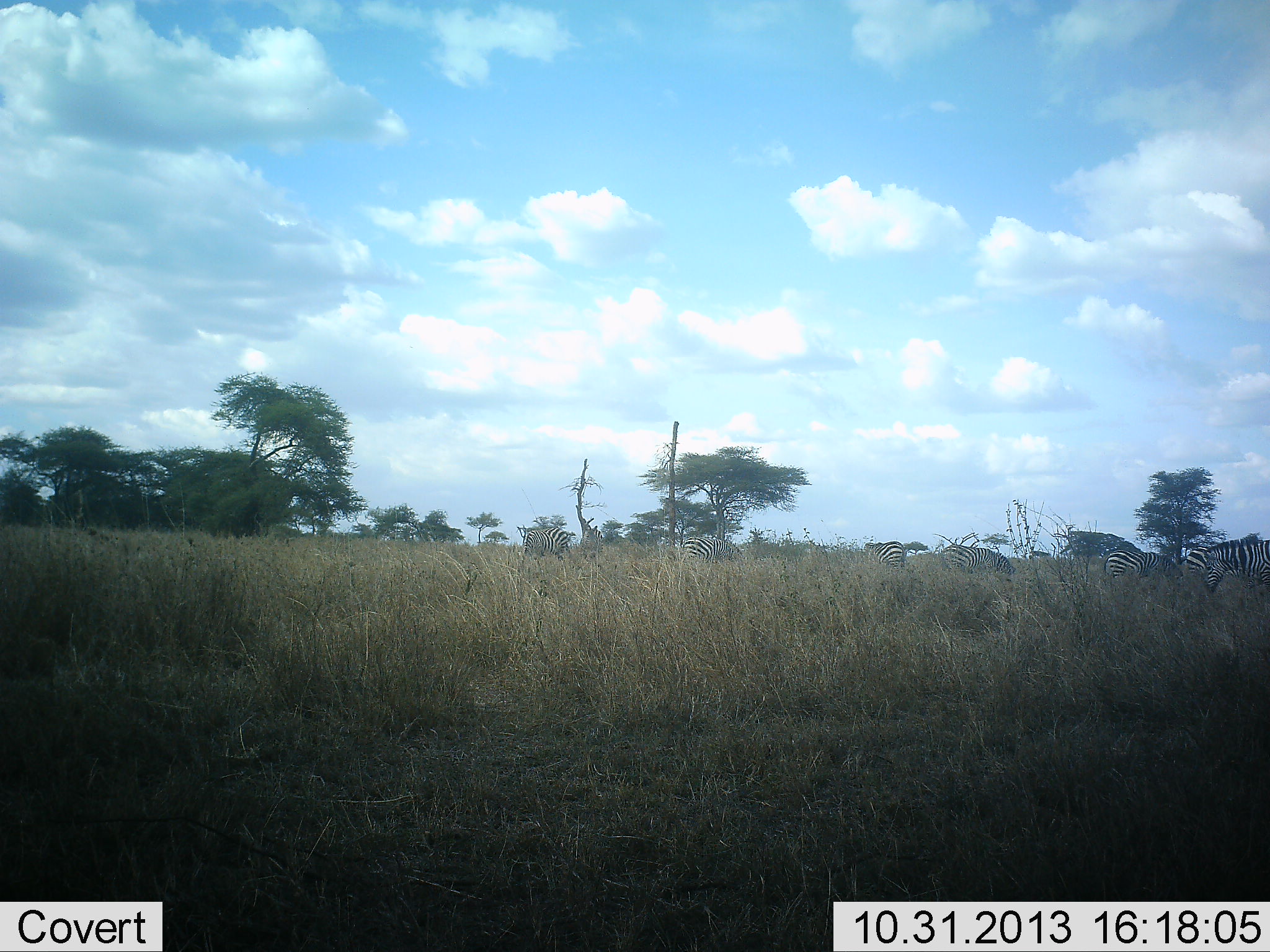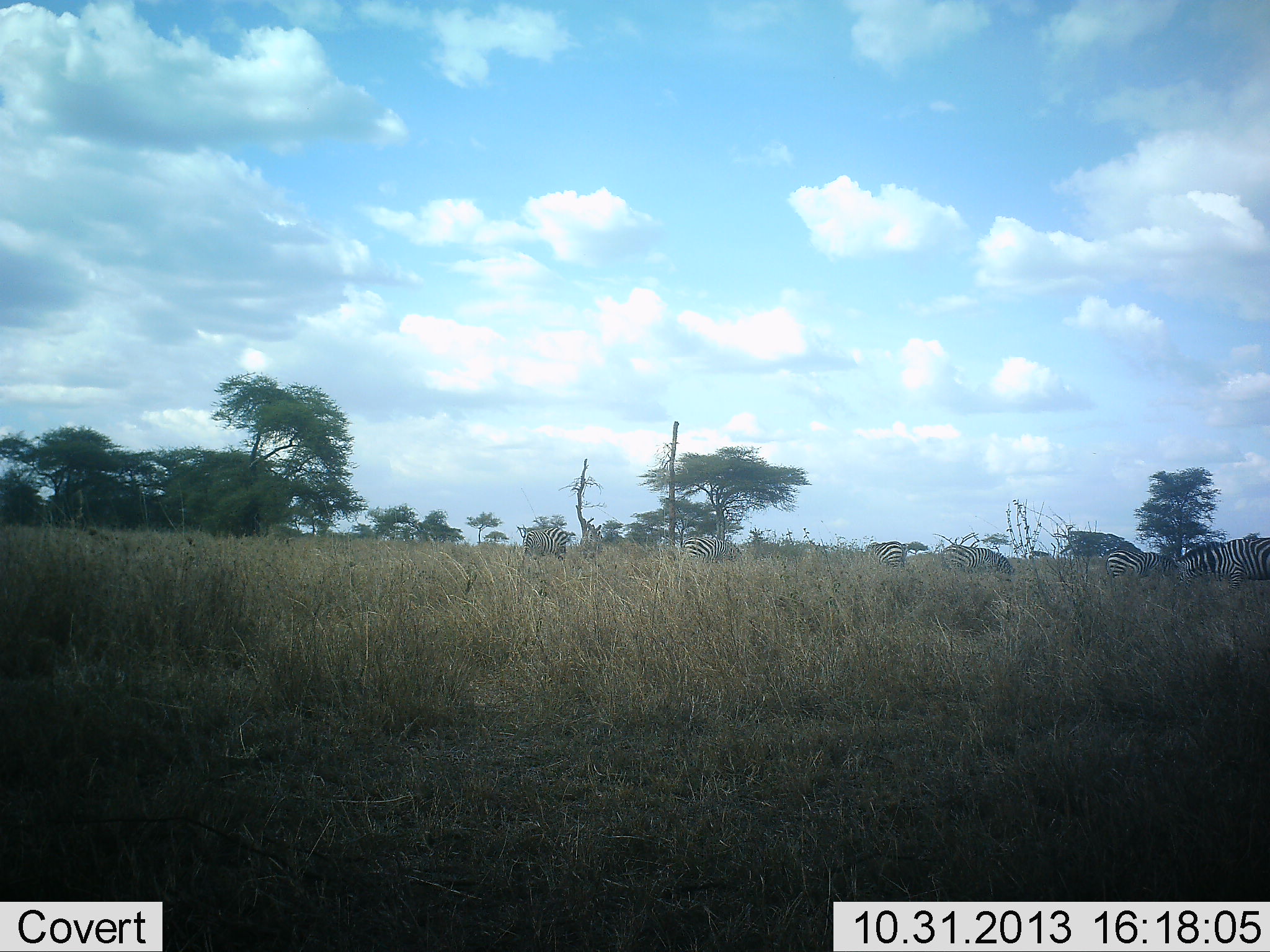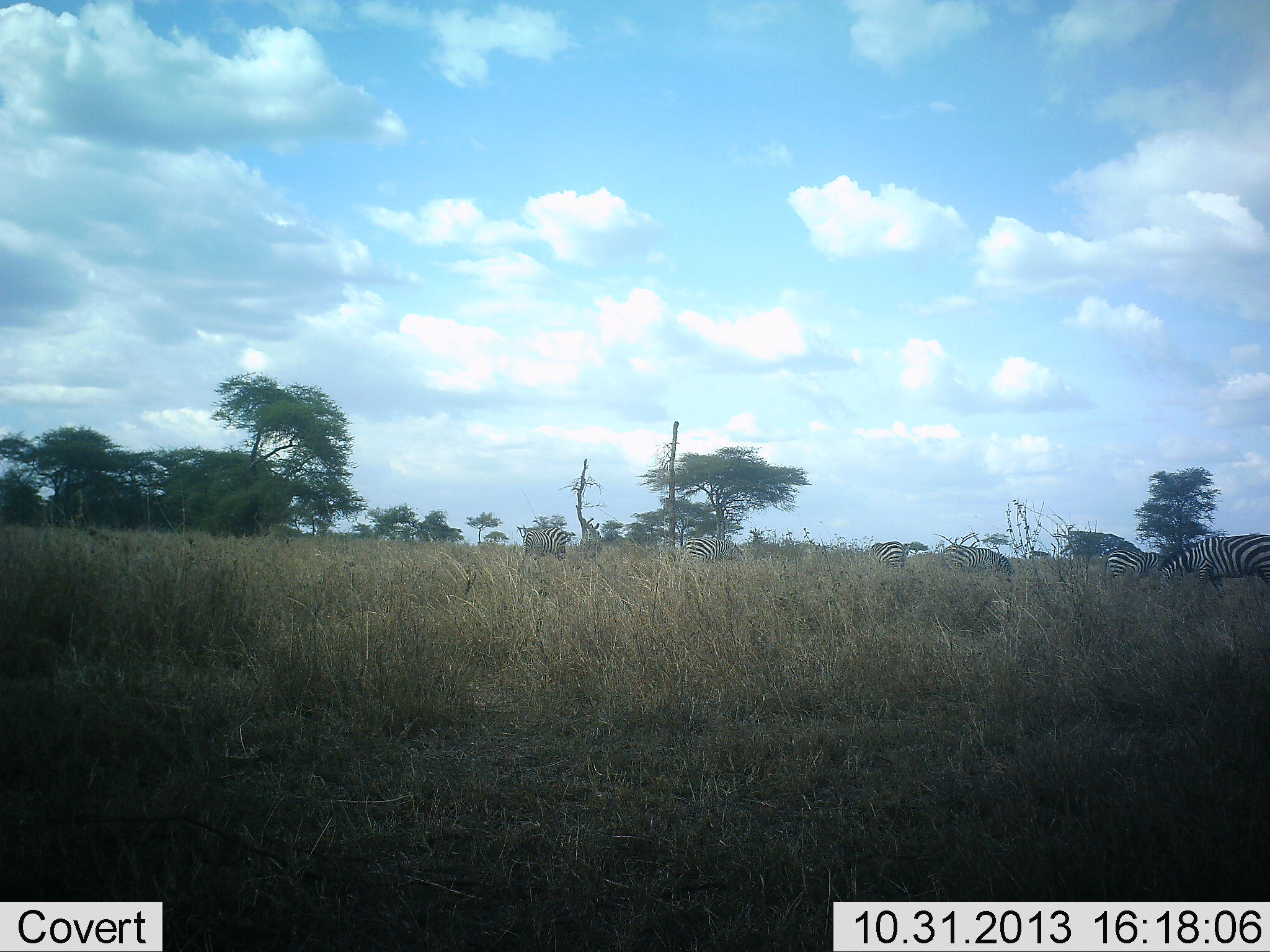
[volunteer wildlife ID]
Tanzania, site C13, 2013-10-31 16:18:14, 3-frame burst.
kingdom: Animalia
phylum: Chordata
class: Mammalia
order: Perissodactyla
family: Equidae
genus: Equus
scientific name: Equus quagga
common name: plains zebra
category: zebra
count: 7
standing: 55%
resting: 0%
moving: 36%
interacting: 9%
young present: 0%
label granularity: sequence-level